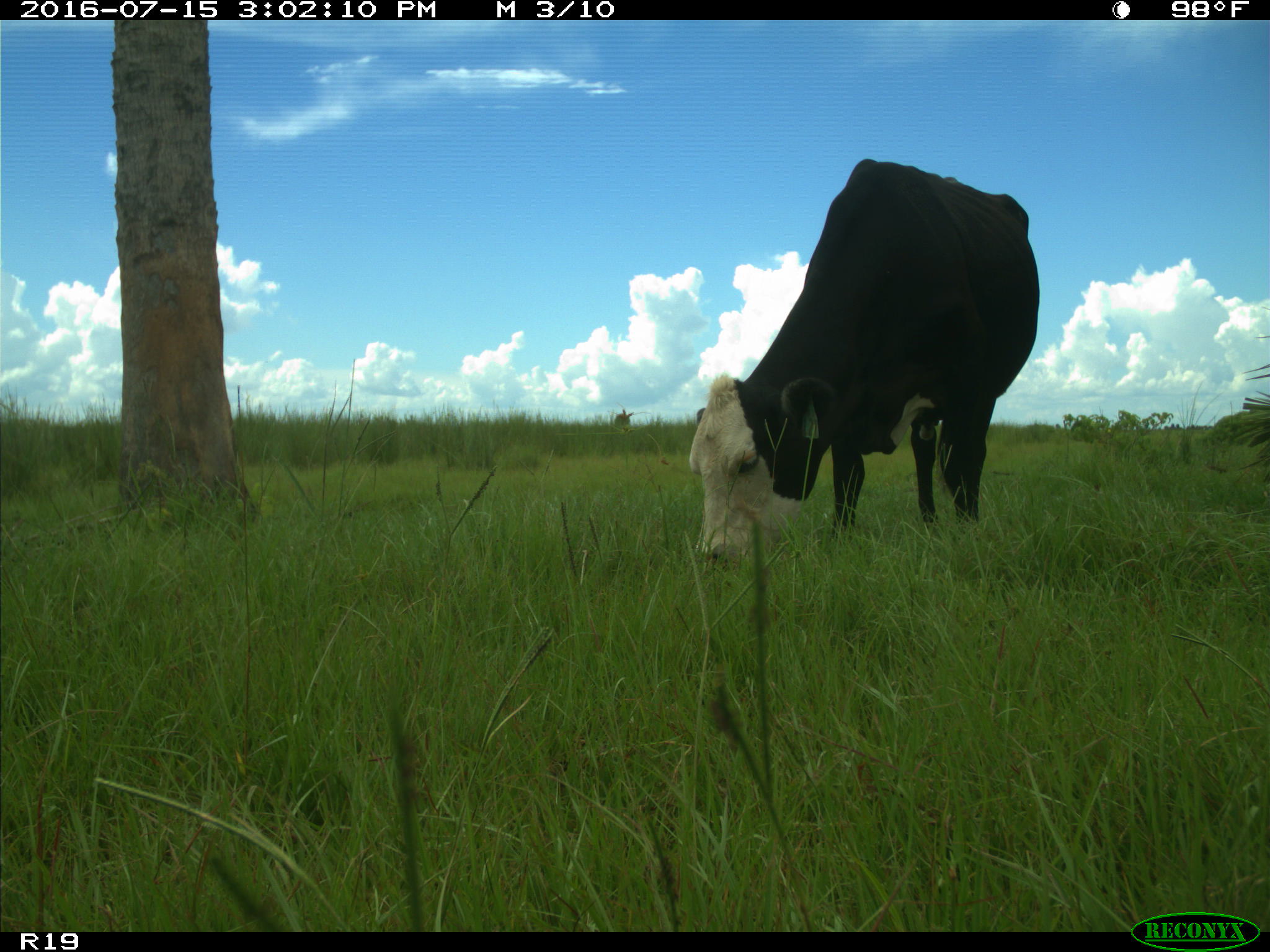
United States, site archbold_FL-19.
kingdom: Animalia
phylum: Chordata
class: Mammalia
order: Artiodactyla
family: Bovidae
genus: Bos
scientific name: Bos taurus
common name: domestic cow